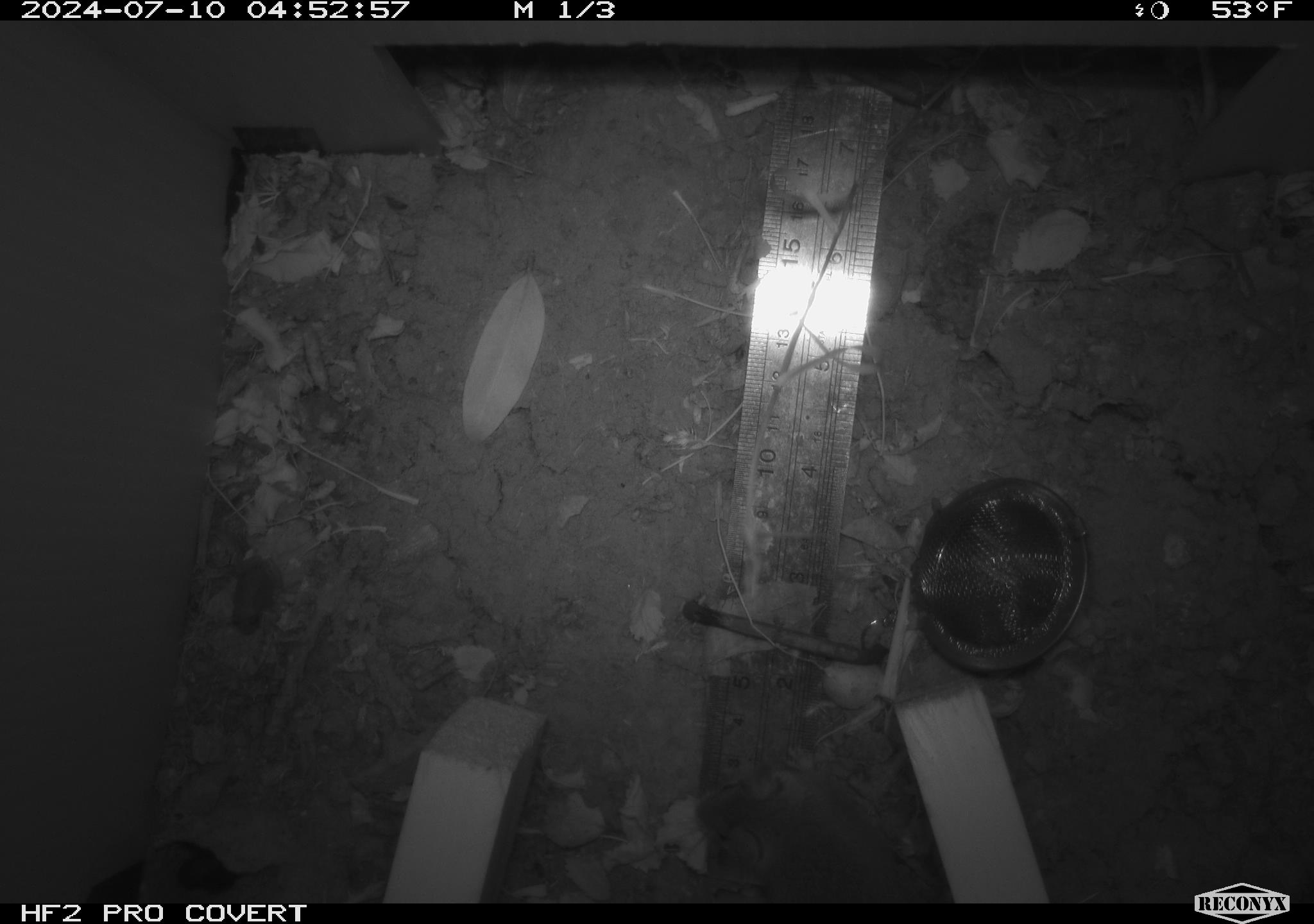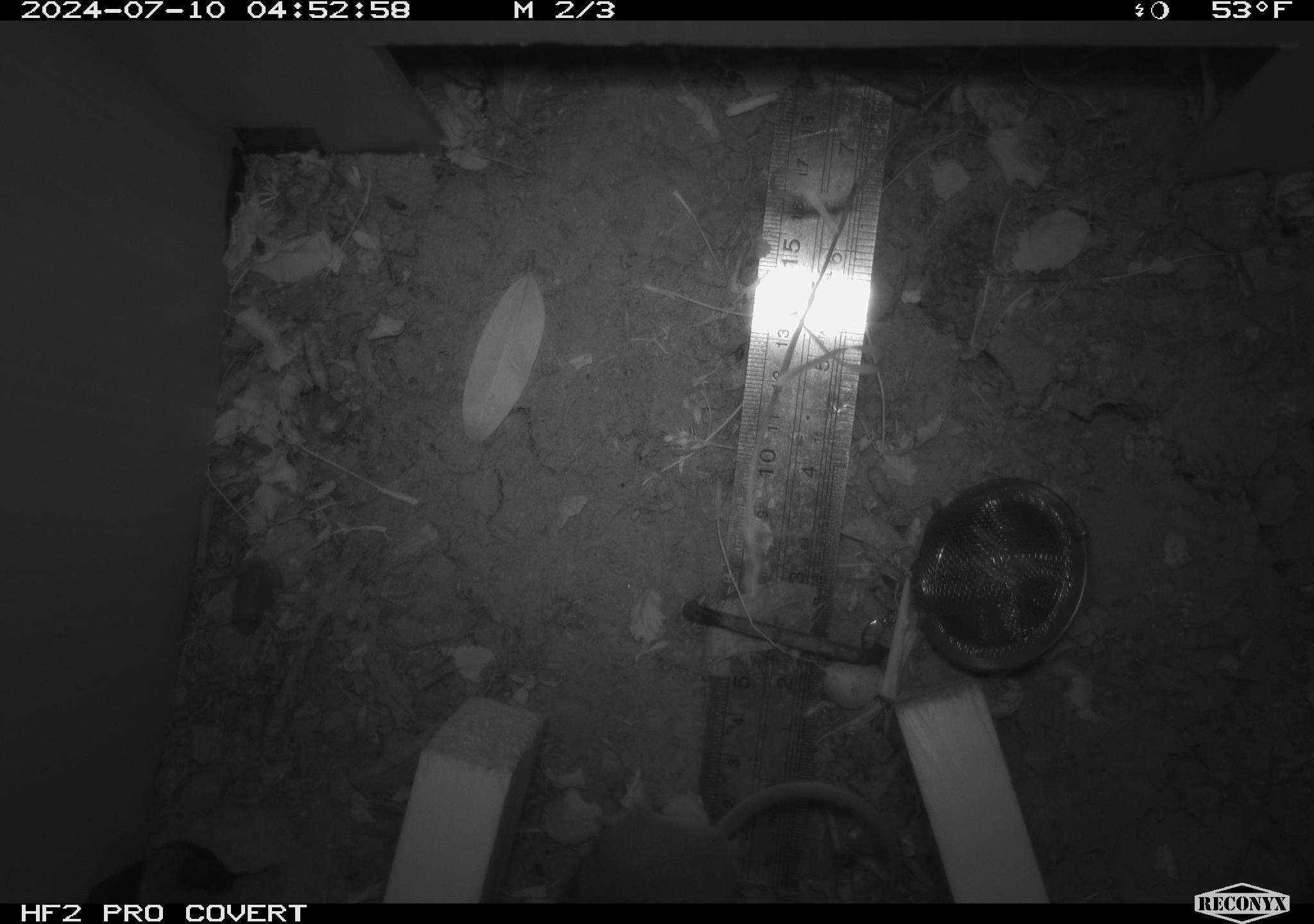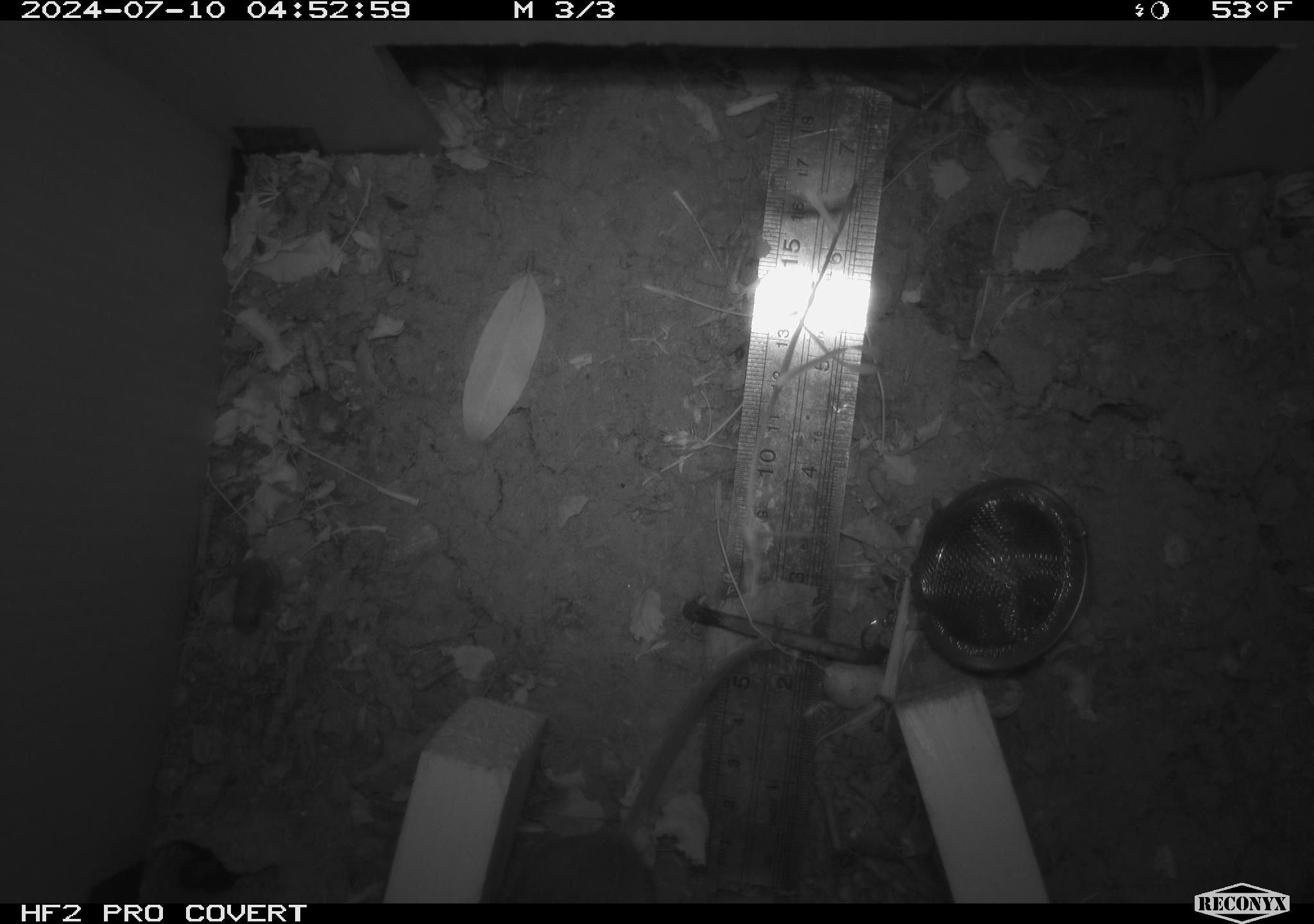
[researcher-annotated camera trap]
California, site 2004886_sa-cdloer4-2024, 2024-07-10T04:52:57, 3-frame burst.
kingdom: Animalia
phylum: Chordata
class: Mammalia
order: Rodentia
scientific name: Rodentia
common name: rodent